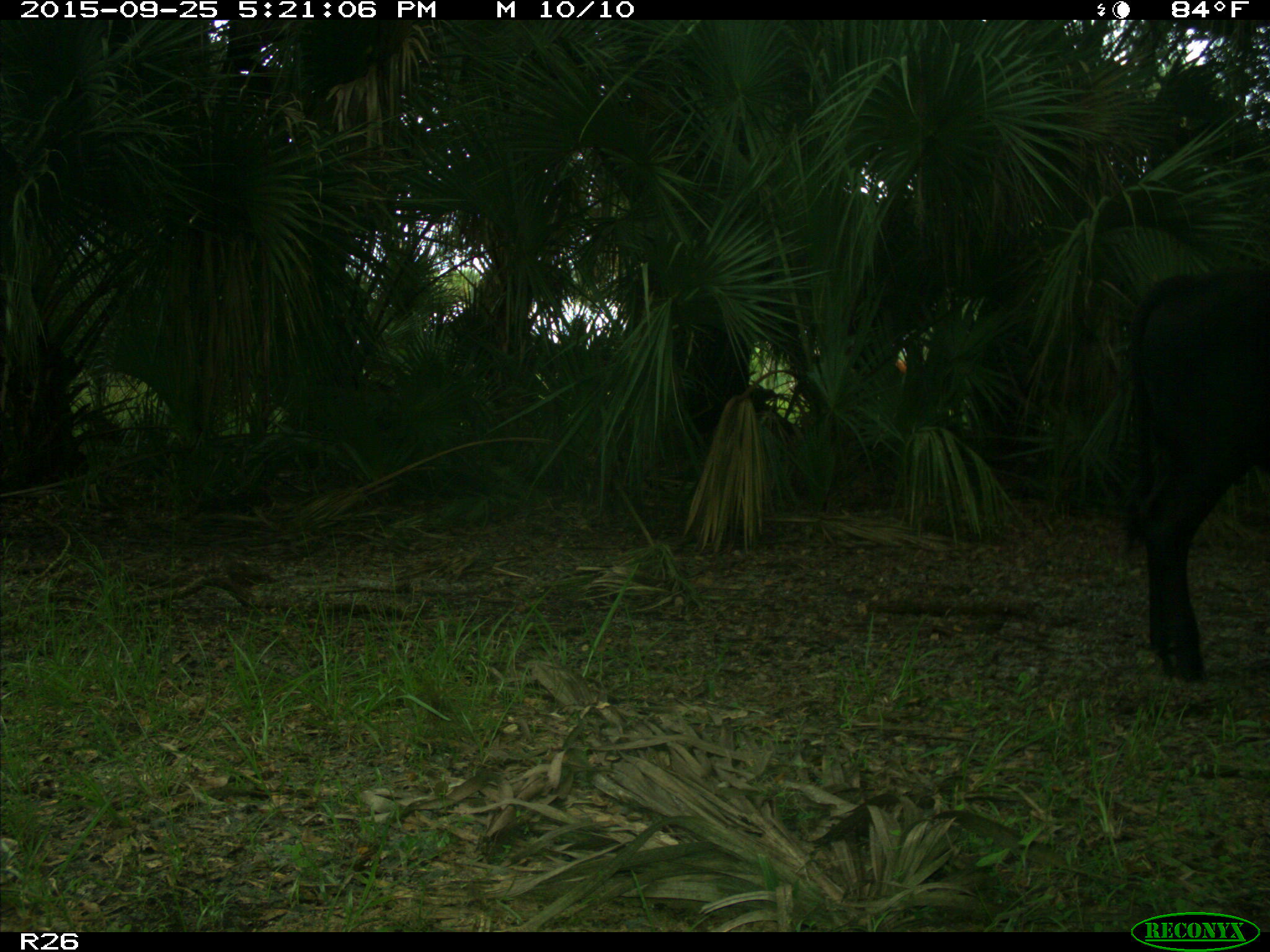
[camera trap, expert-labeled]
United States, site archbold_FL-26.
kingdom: Animalia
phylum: Chordata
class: Mammalia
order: Artiodactyla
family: Bovidae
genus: Bos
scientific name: Bos taurus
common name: domestic cow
Bos taurus (domestic cow).